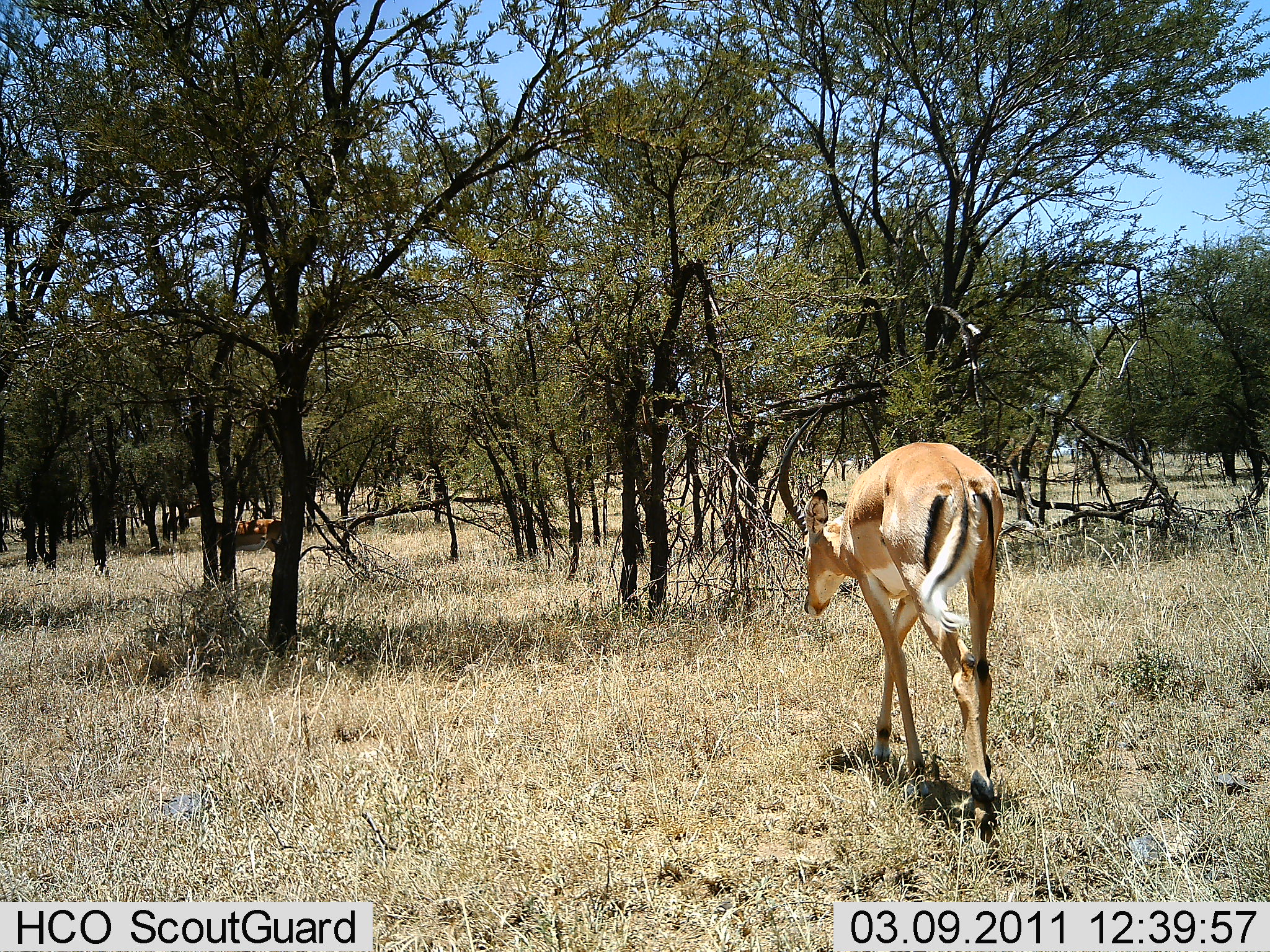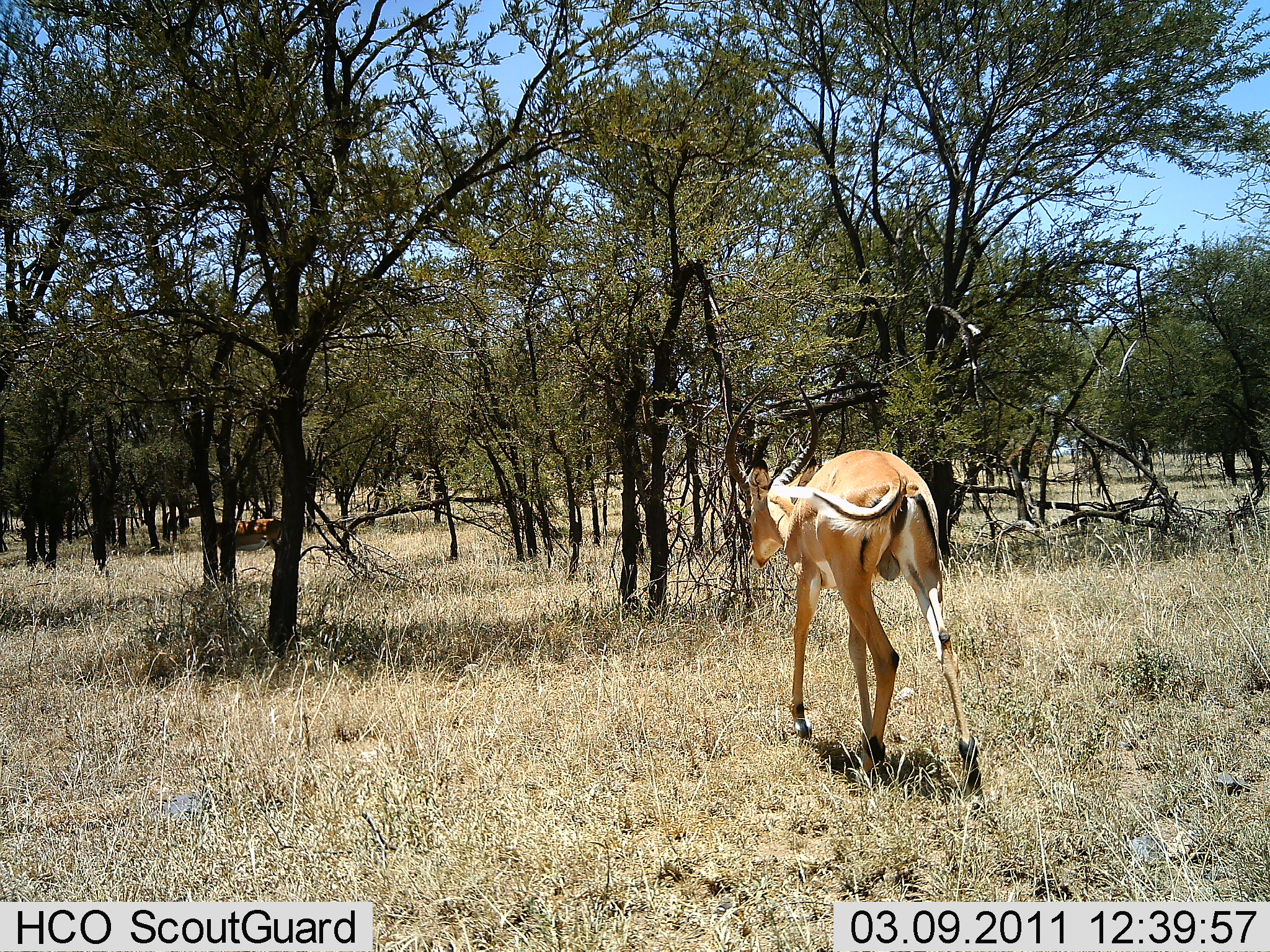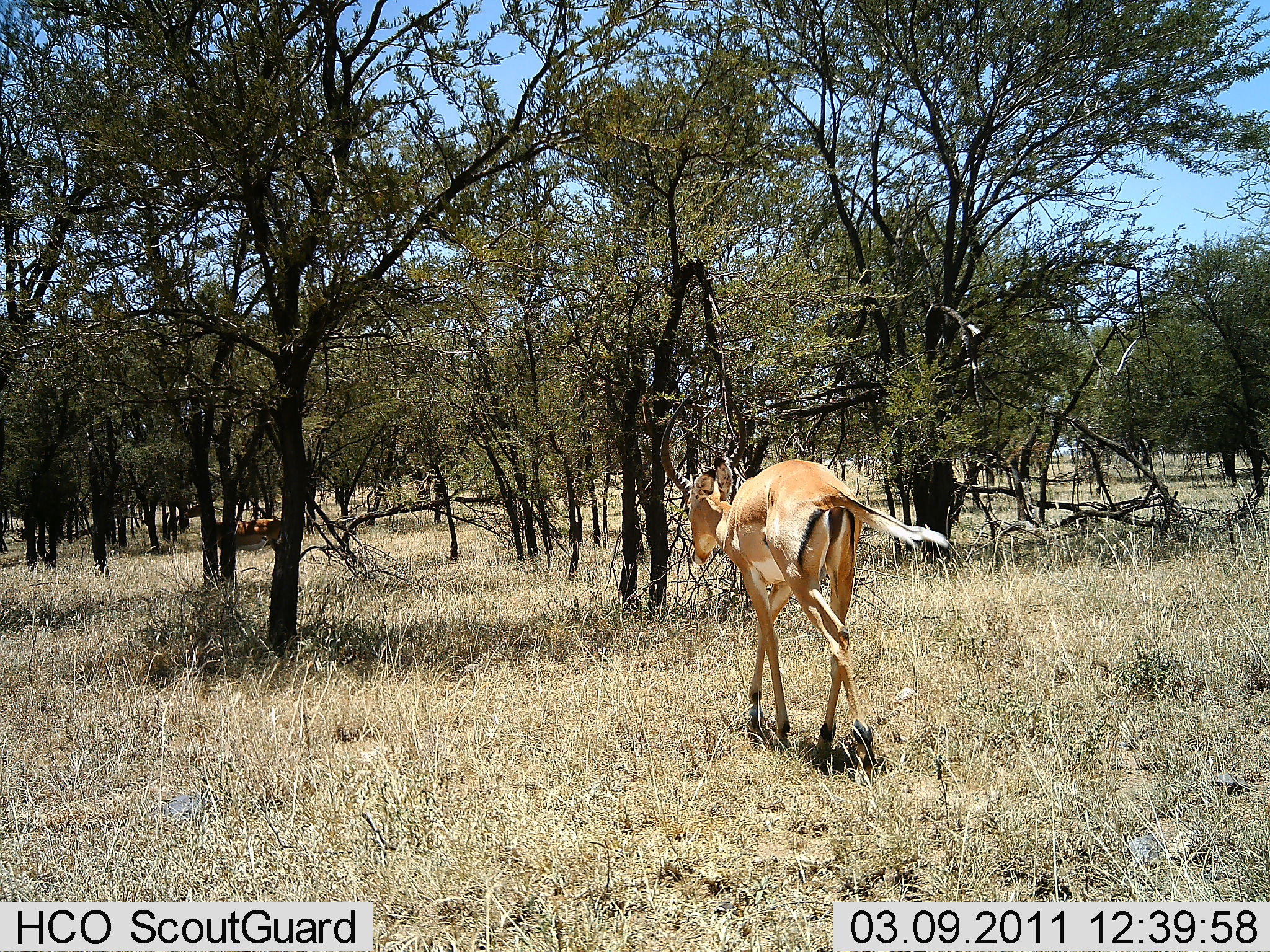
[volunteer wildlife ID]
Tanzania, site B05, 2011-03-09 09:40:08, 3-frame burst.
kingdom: Animalia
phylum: Chordata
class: Mammalia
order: Artiodactyla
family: Bovidae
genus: Aepyceros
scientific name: Aepyceros melampus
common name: impala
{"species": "impala (Aepyceros melampus)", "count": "2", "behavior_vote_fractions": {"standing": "38%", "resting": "0%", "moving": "92%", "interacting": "0%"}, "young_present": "0%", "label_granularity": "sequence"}